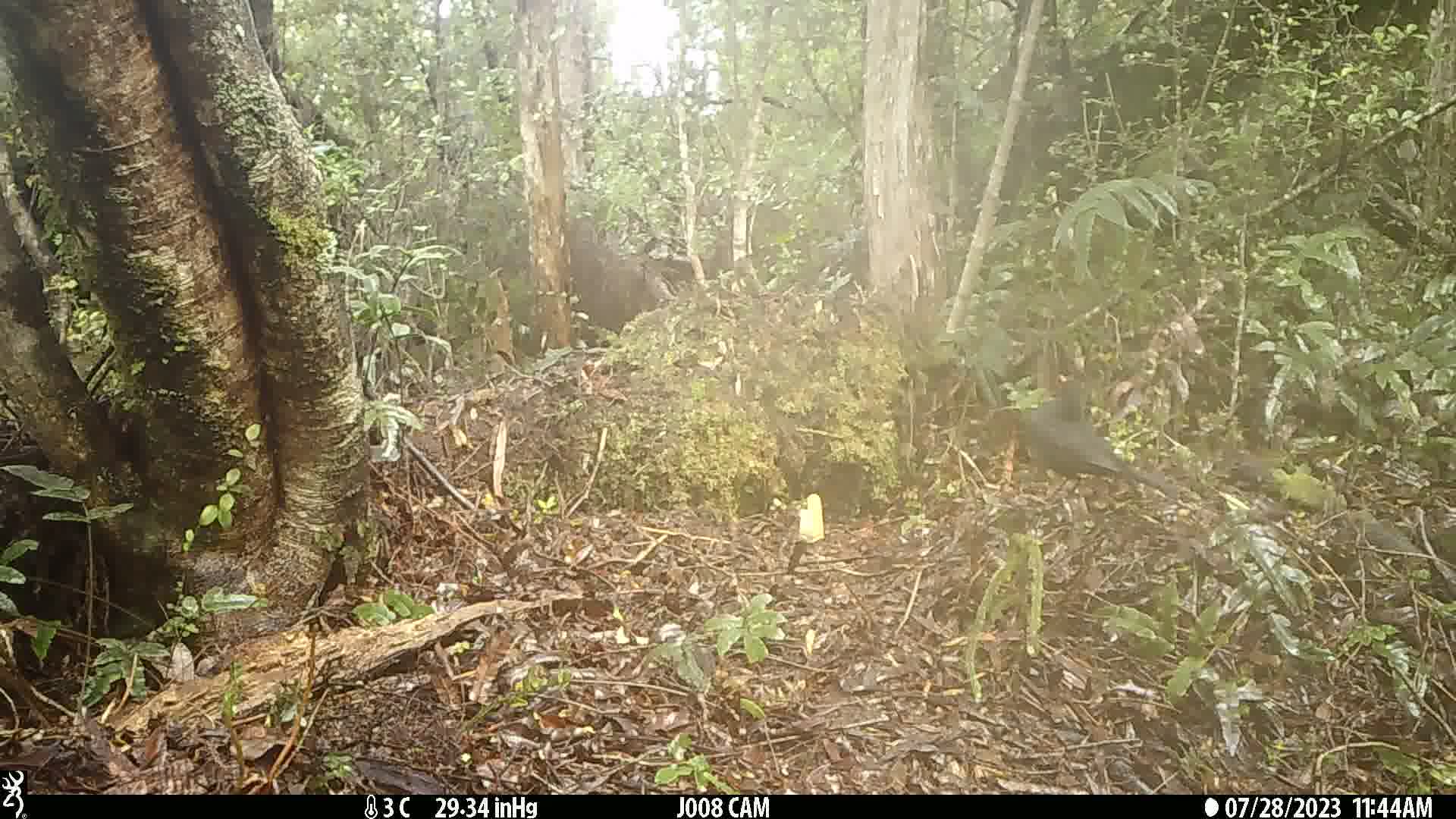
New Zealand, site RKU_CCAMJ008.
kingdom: Animalia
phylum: Chordata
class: Aves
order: Passeriformes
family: Turdidae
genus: Turdus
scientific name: Turdus merula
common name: eurasian blackbird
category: blackbird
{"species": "blackbird (eurasian blackbird) (Turdus merula)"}